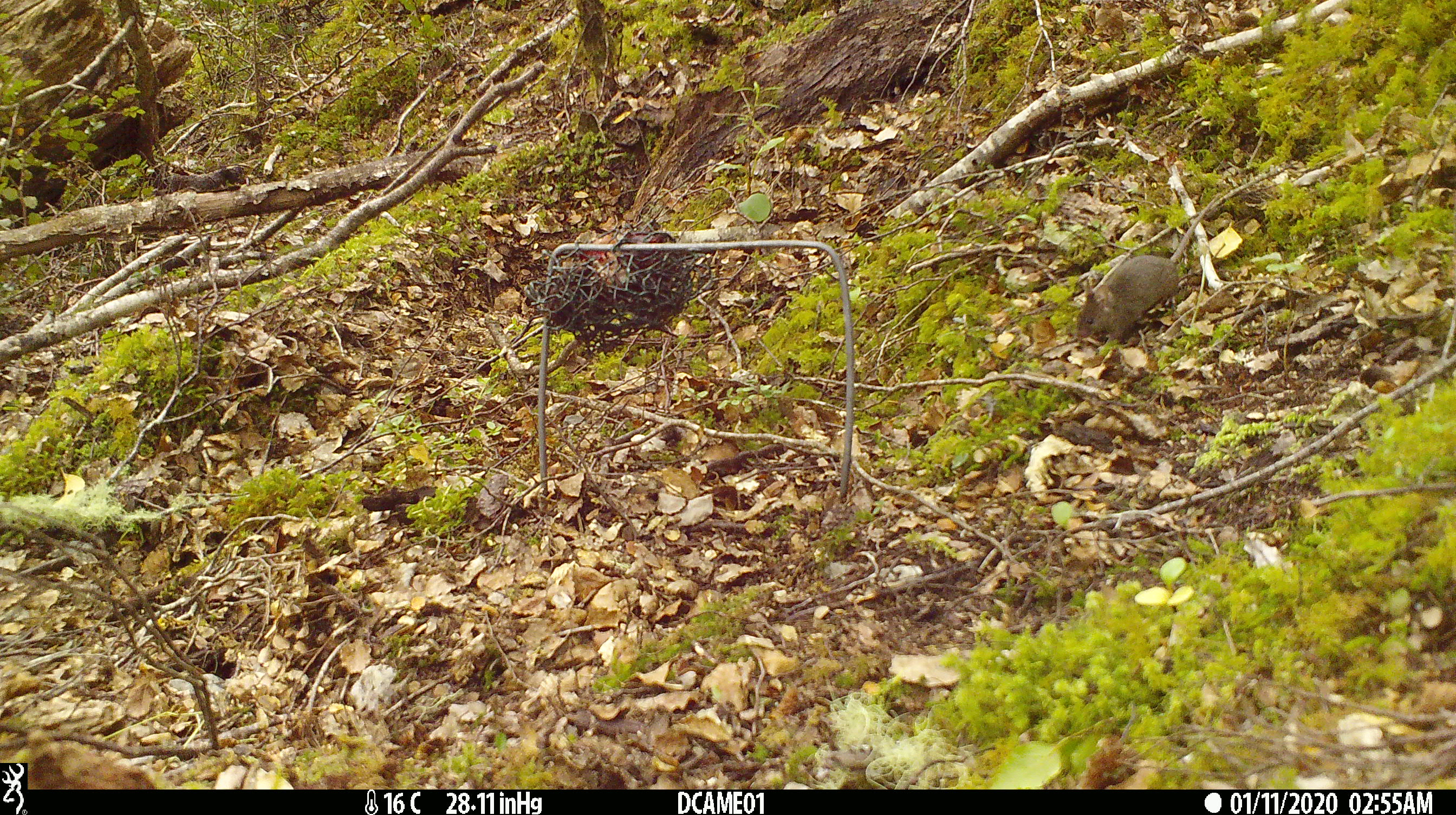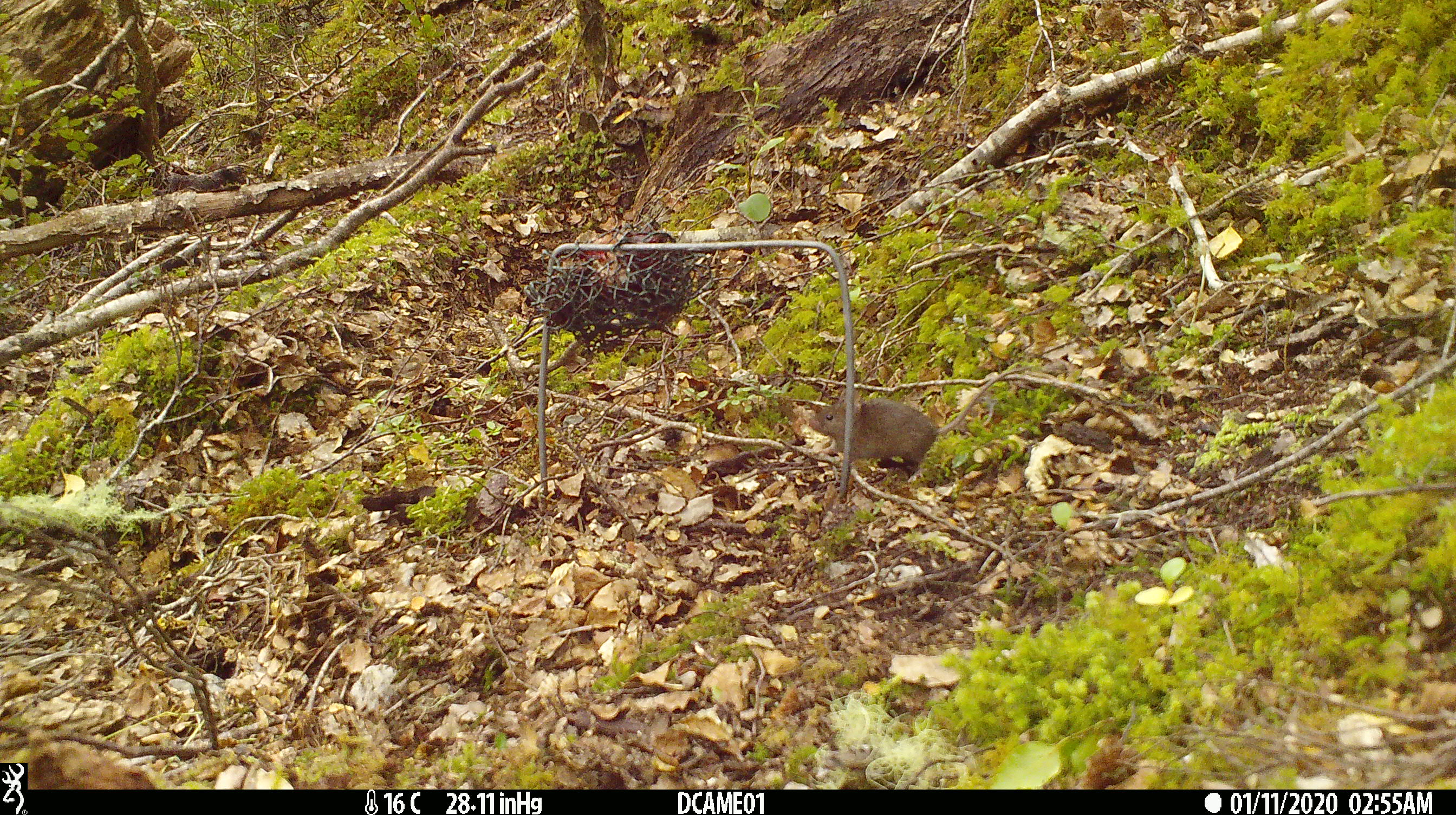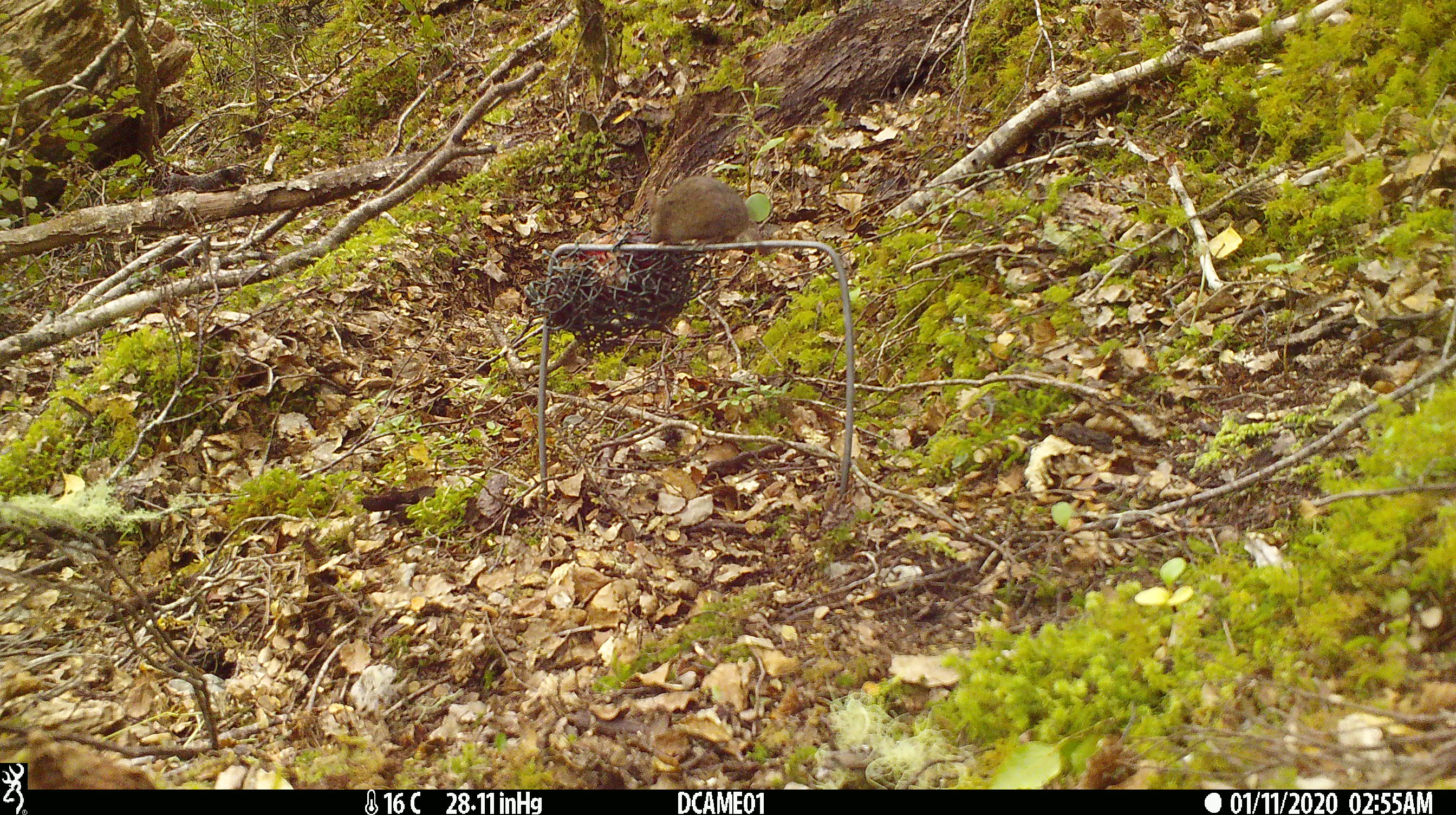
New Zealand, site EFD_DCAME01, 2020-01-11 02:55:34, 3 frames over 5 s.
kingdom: Animalia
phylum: Chordata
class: Mammalia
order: Rodentia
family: Muridae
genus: Mus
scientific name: Mus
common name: mouse